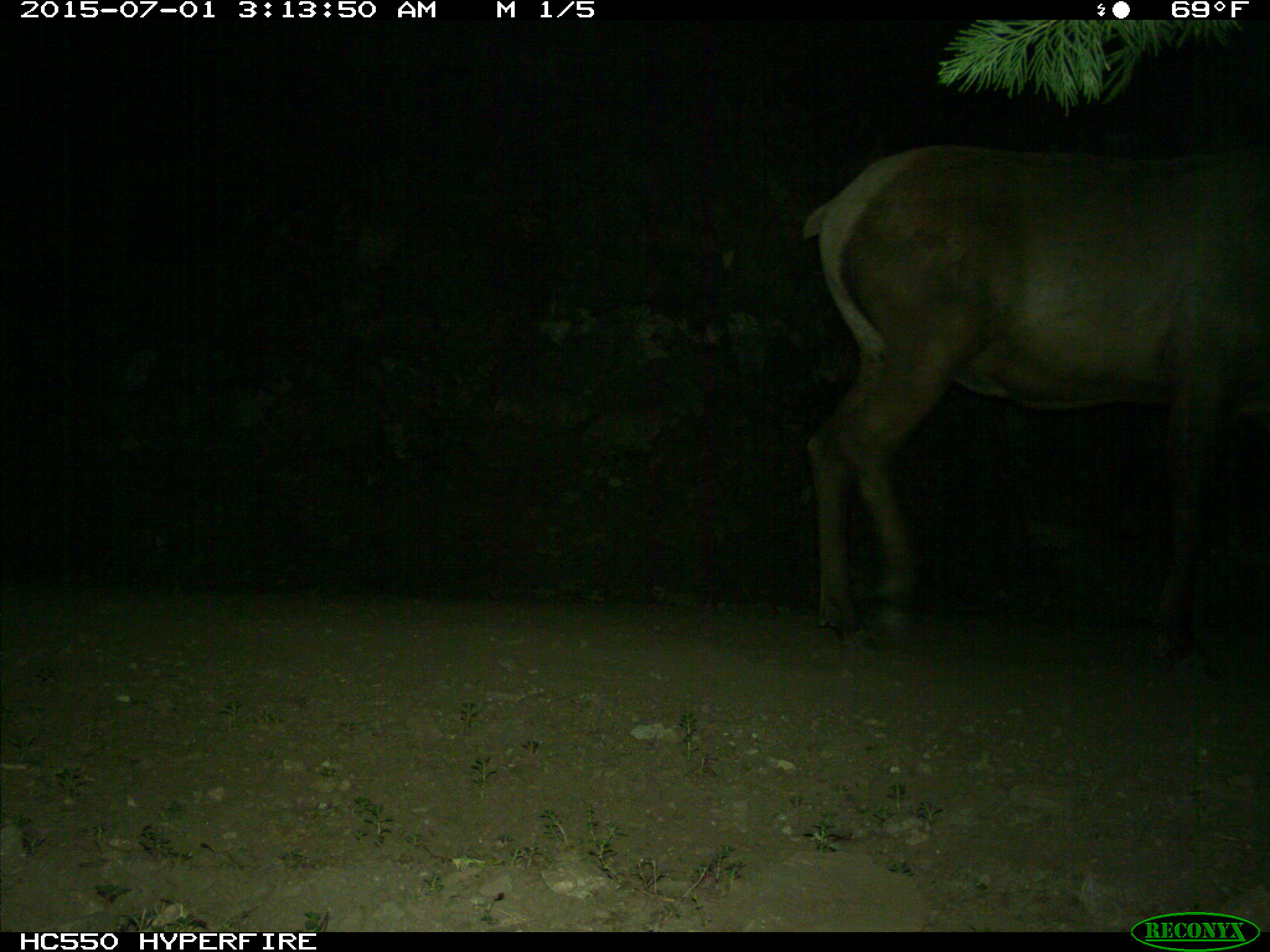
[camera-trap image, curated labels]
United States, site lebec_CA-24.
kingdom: Animalia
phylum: Chordata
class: Mammalia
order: Artiodactyla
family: Cervidae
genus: Cervus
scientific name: Cervus canadensis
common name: elk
Cervus canadensis (elk).